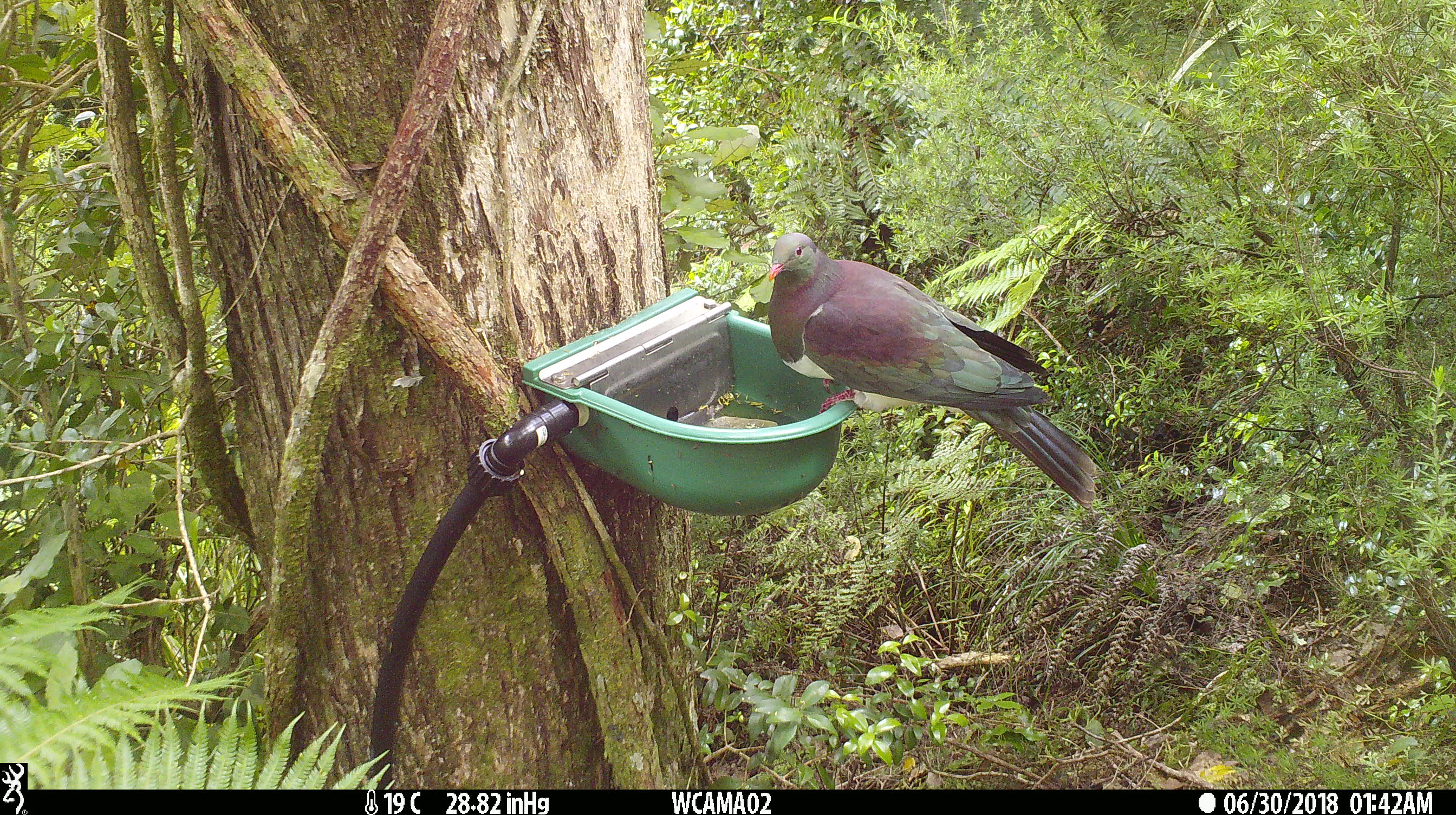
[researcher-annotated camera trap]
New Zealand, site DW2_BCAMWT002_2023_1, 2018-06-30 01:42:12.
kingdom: Animalia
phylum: Chordata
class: Aves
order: Columbiformes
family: Columbidae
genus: Hemiphaga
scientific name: Hemiphaga novaeseelandiae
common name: new zealand pigeon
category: kereru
Kereru (new zealand pigeon) (Hemiphaga novaeseelandiae).